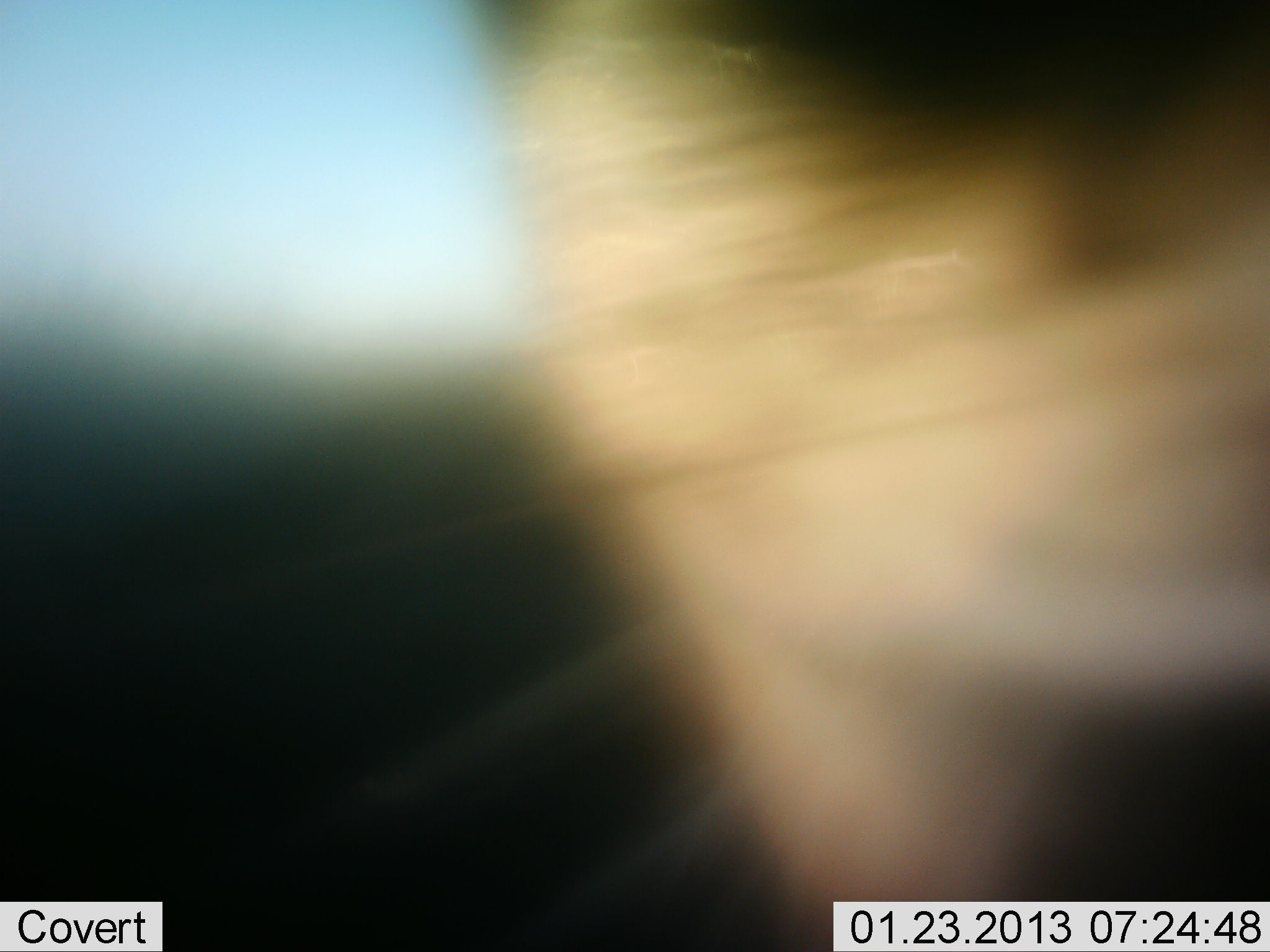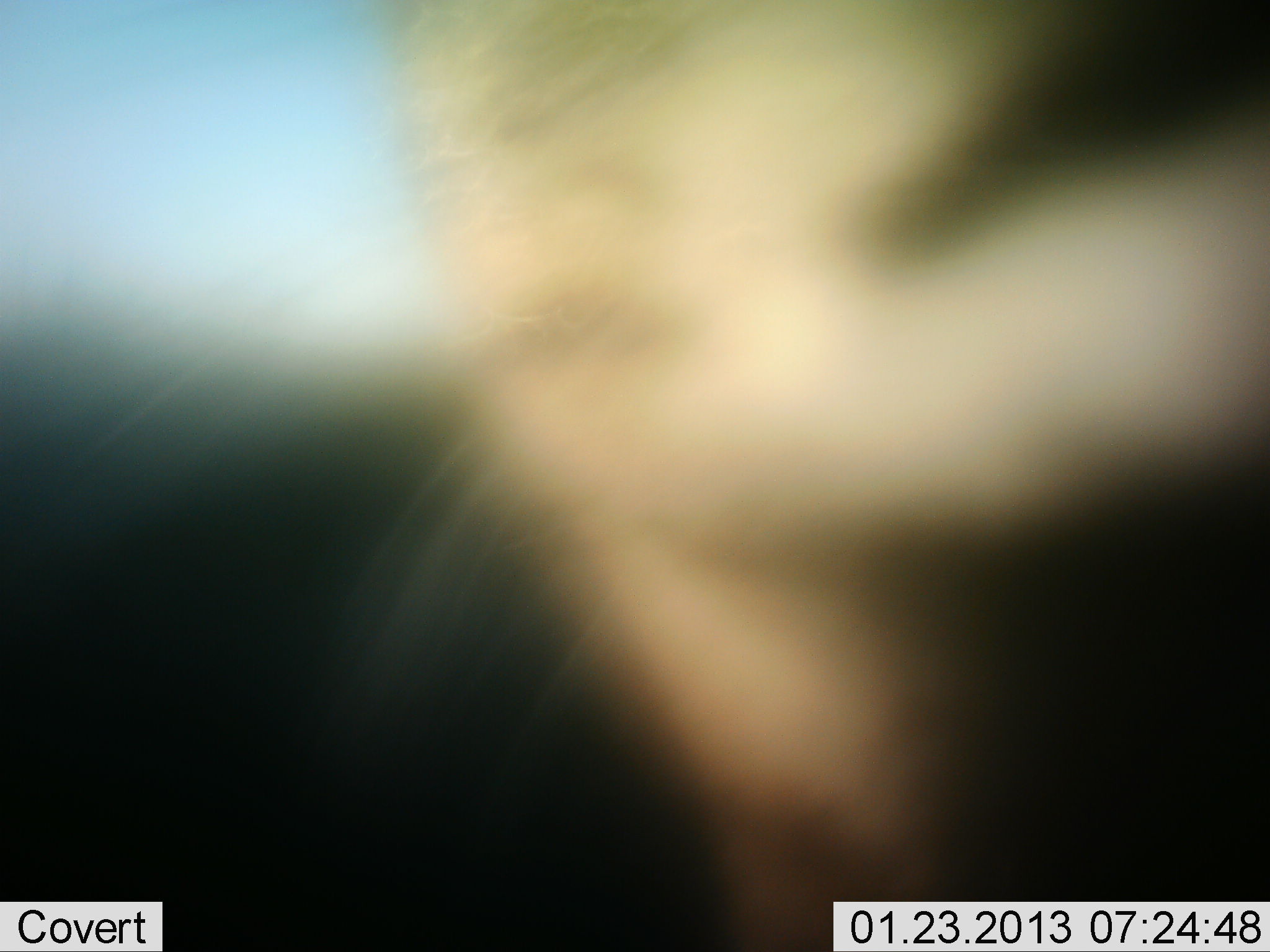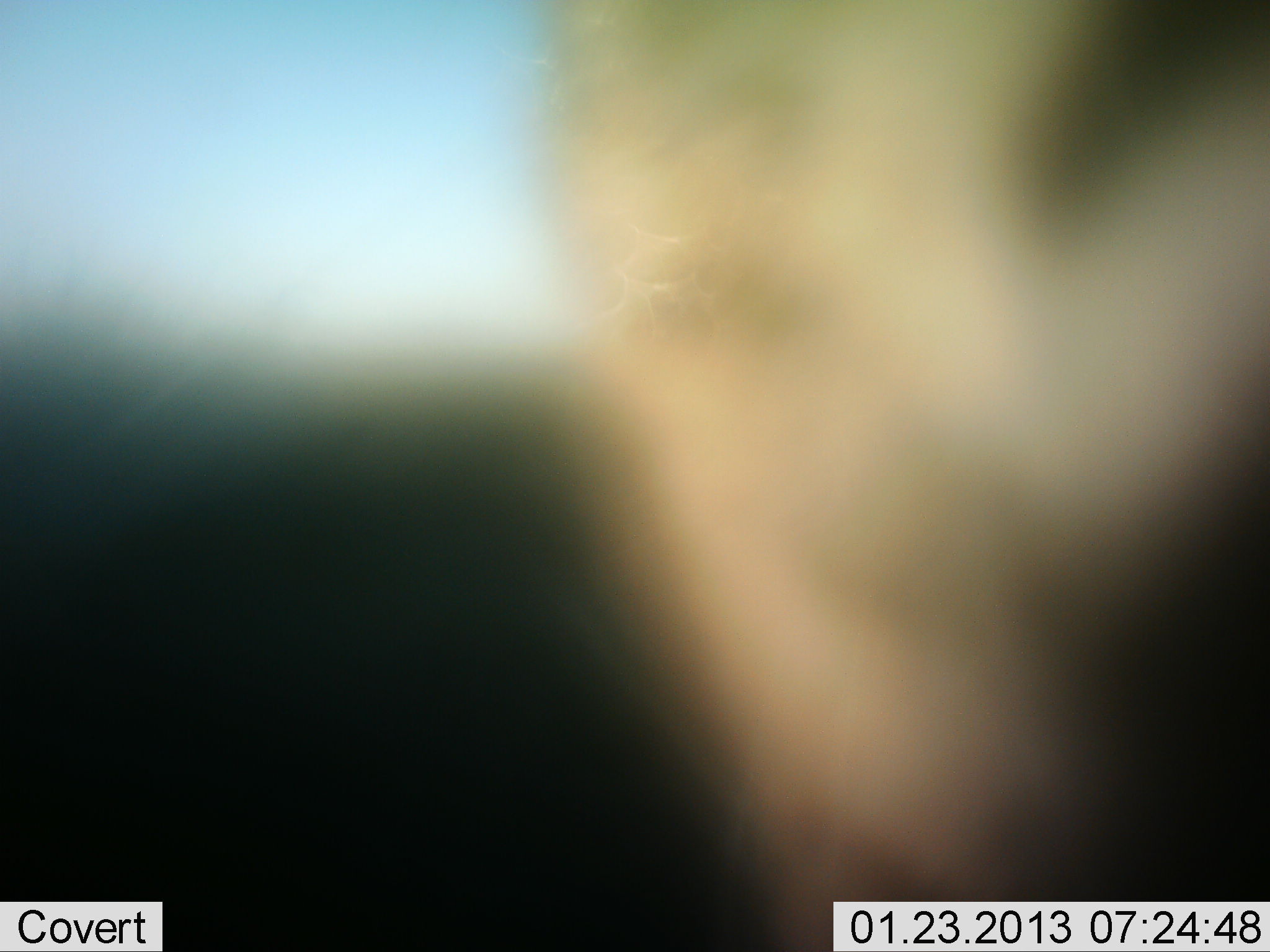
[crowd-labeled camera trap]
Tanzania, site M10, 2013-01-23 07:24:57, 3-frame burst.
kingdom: Animalia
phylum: Chordata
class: Mammalia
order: Carnivora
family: Felidae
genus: Acinonyx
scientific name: Acinonyx jubatus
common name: cheetah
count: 1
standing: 80%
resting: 0%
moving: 0%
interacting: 20%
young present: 0%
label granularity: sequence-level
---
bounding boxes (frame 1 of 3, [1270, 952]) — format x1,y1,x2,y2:
animal: 451,2,1270,950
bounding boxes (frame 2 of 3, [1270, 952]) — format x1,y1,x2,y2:
animal: 383,1,1270,950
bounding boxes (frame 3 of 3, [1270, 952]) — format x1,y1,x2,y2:
animal: 518,2,1270,950